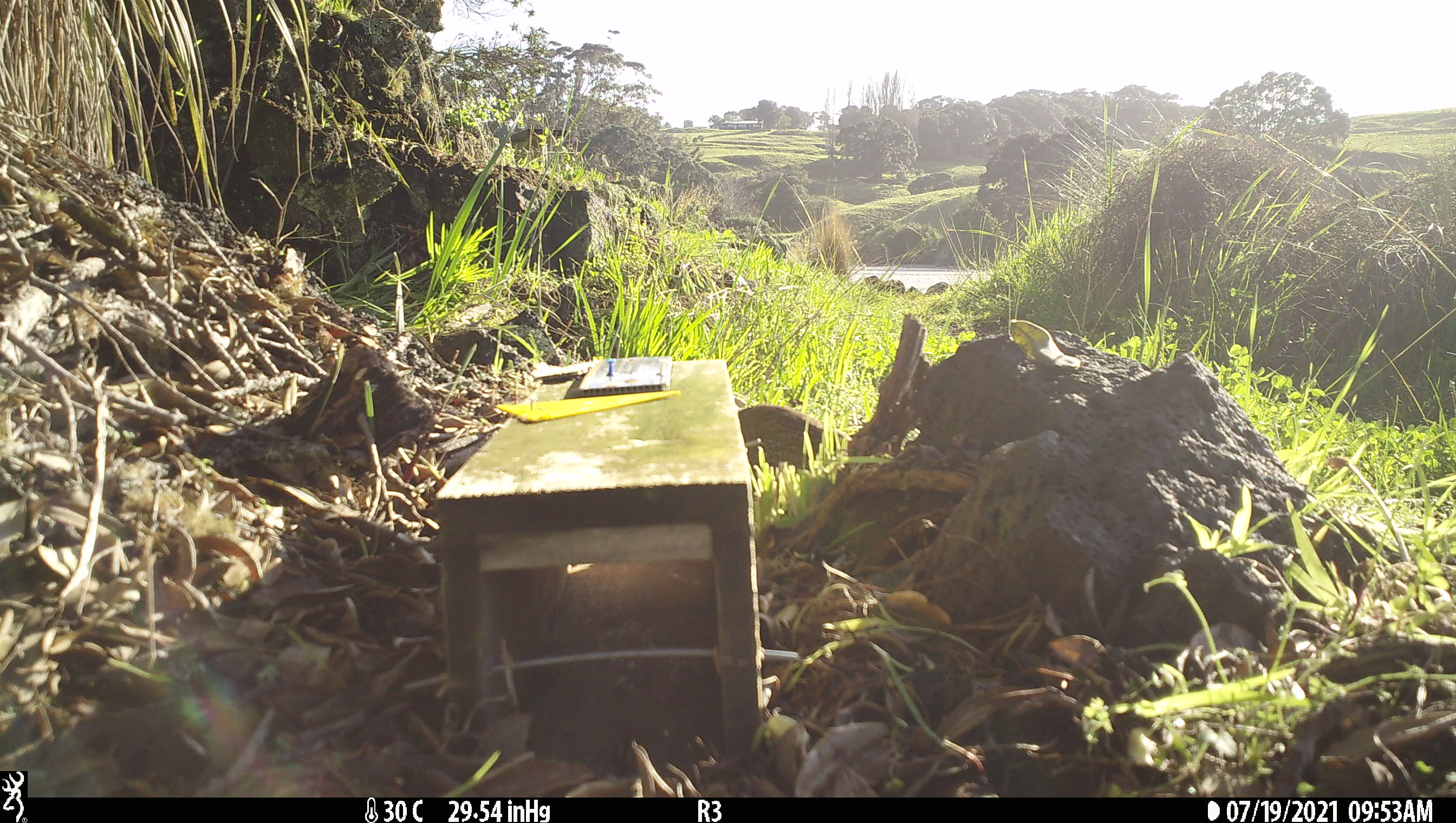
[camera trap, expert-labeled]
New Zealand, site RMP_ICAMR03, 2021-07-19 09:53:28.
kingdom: Animalia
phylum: Chordata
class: Aves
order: Galliformes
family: Phasianidae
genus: Synoicus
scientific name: Synoicus ypsilophorus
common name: brown quail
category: quail brown